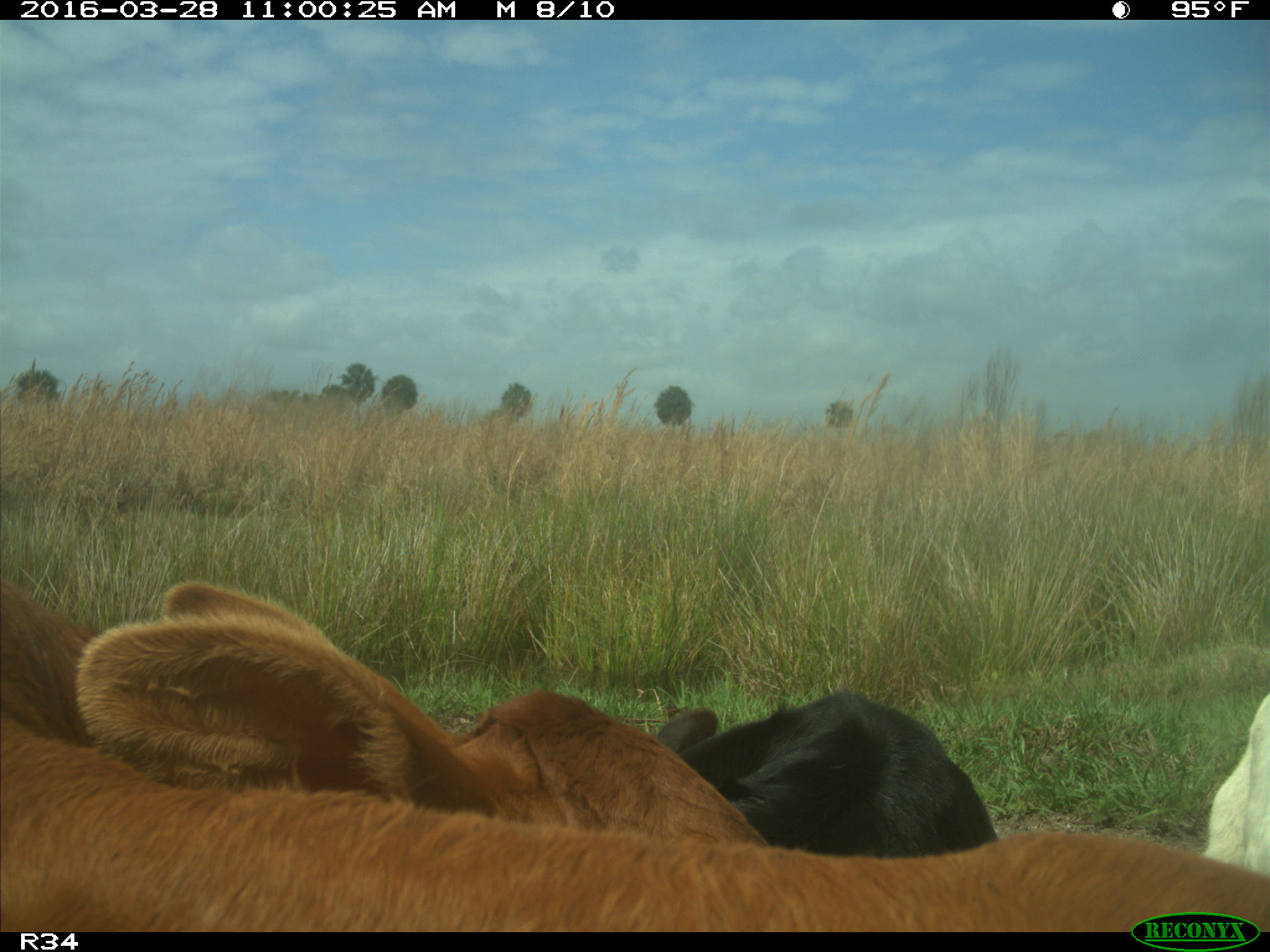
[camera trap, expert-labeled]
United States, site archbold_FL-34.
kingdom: Animalia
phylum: Chordata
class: Mammalia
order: Artiodactyla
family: Bovidae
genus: Bos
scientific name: Bos taurus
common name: domestic cow